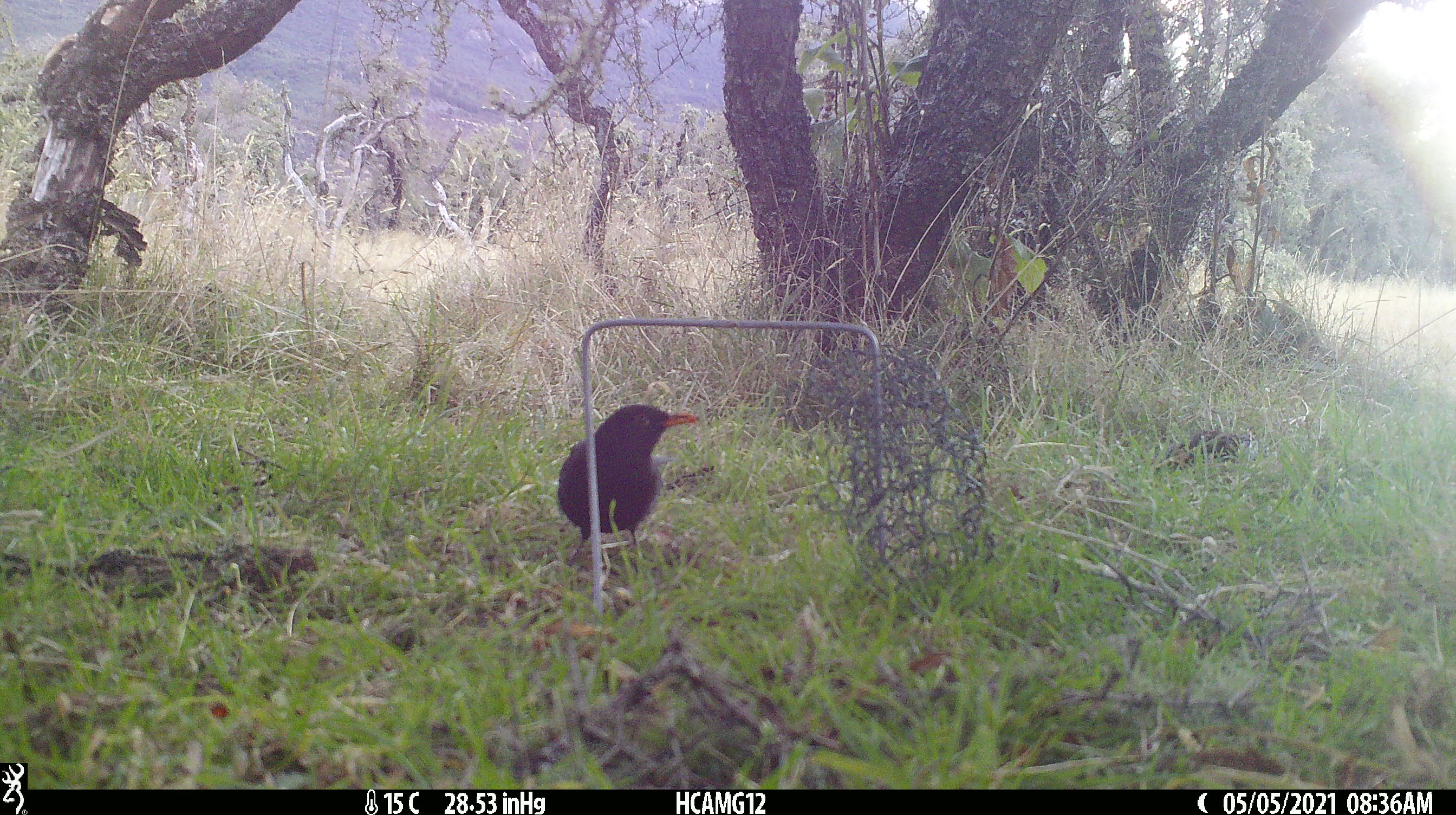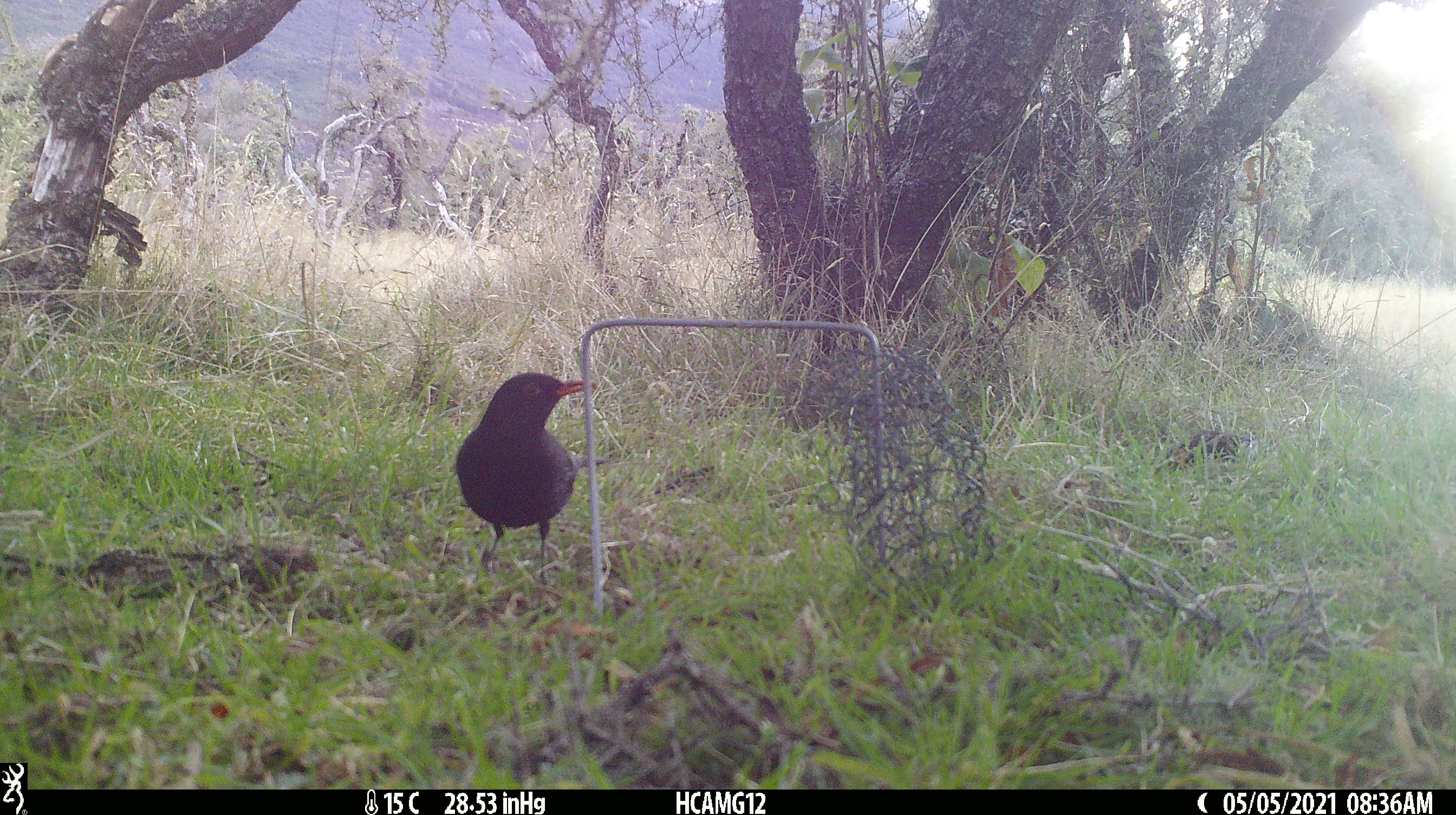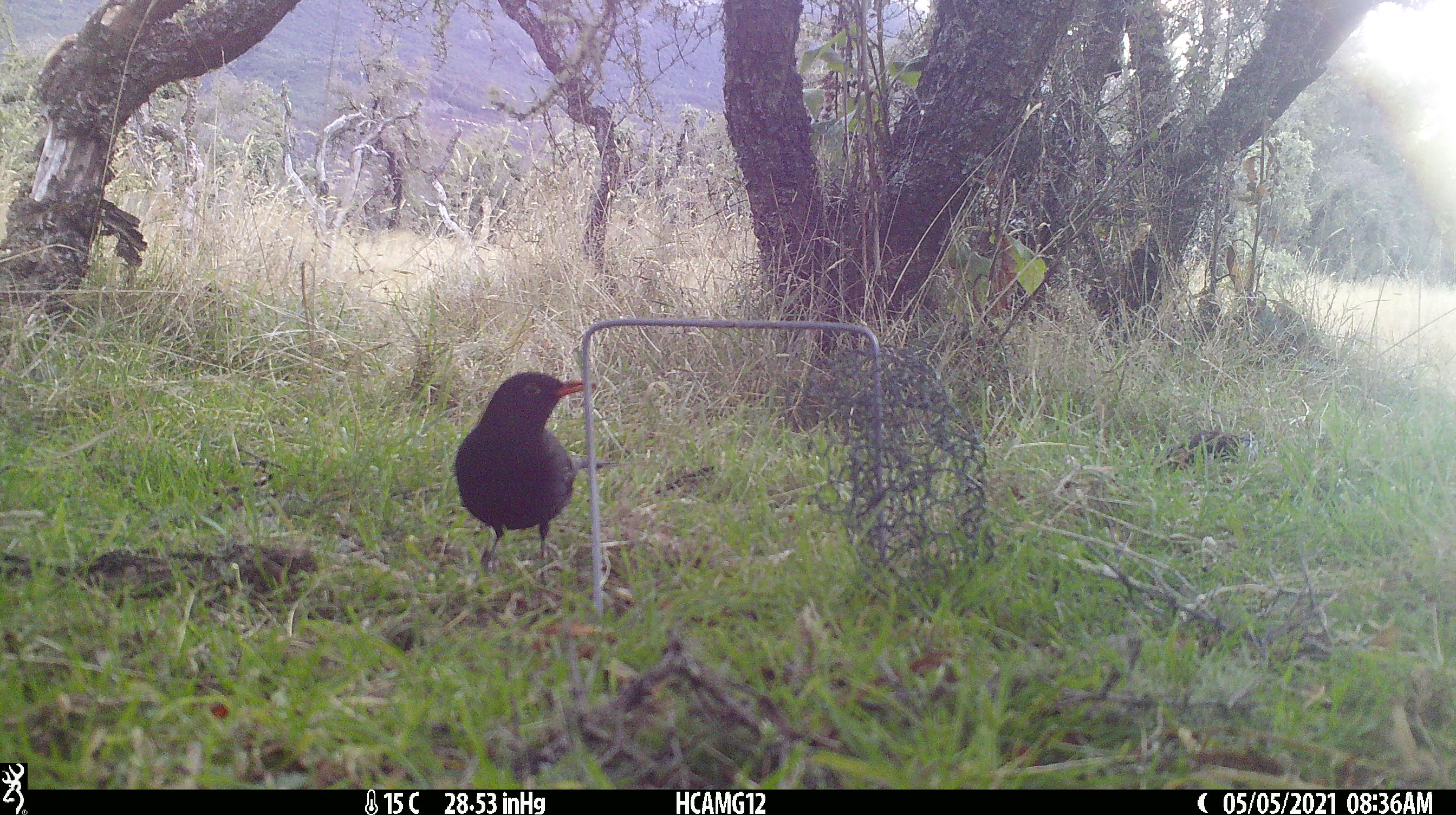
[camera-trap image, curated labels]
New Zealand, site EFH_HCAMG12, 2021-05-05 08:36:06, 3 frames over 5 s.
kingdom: Animalia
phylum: Chordata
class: Aves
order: Passeriformes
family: Turdidae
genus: Turdus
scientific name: Turdus merula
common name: eurasian blackbird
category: blackbird